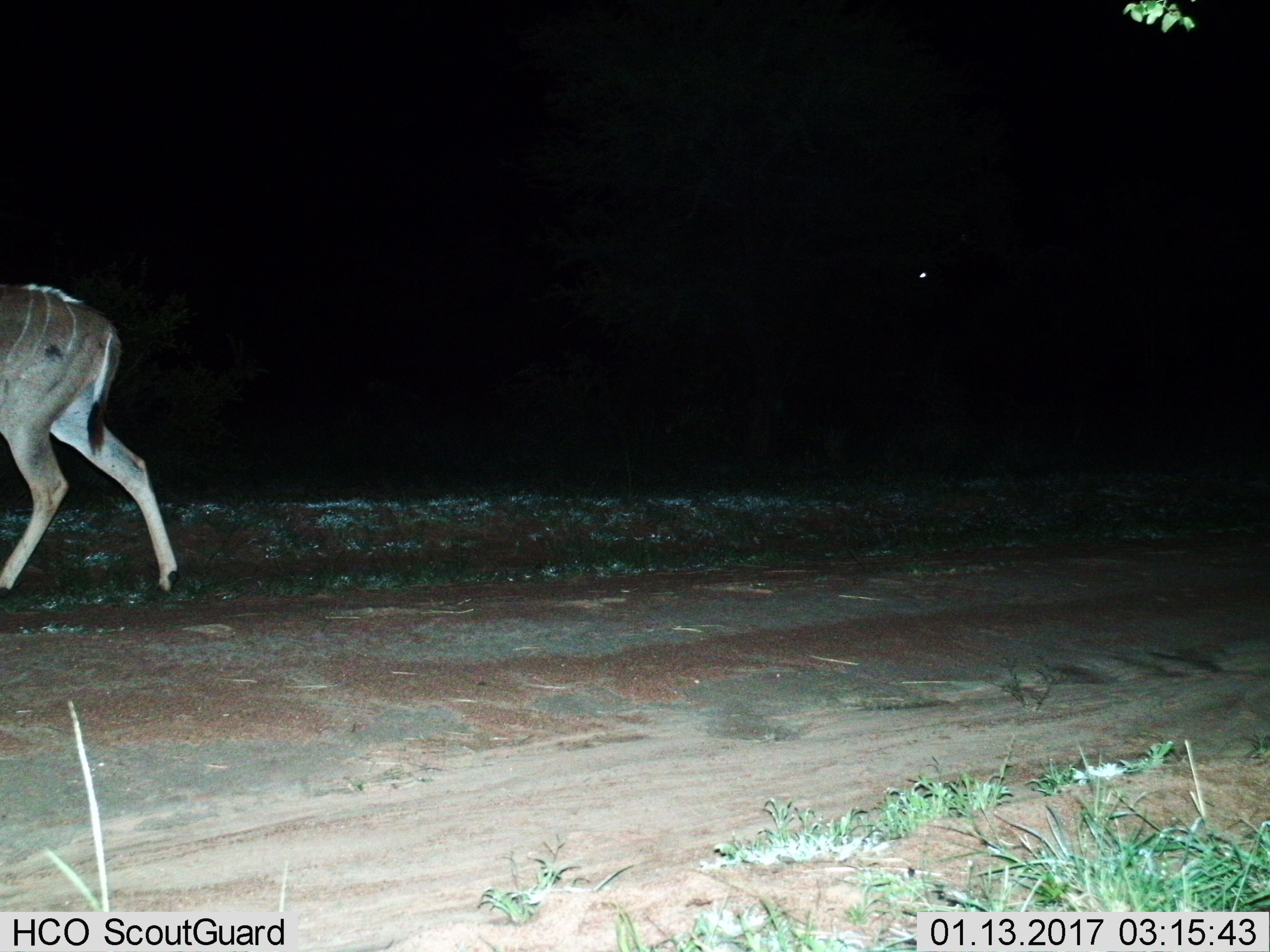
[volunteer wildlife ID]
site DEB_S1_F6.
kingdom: Animalia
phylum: Chordata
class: Mammalia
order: Artiodactyla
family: Bovidae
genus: Tragelaphus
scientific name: Tragelaphus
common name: kudu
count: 1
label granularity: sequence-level